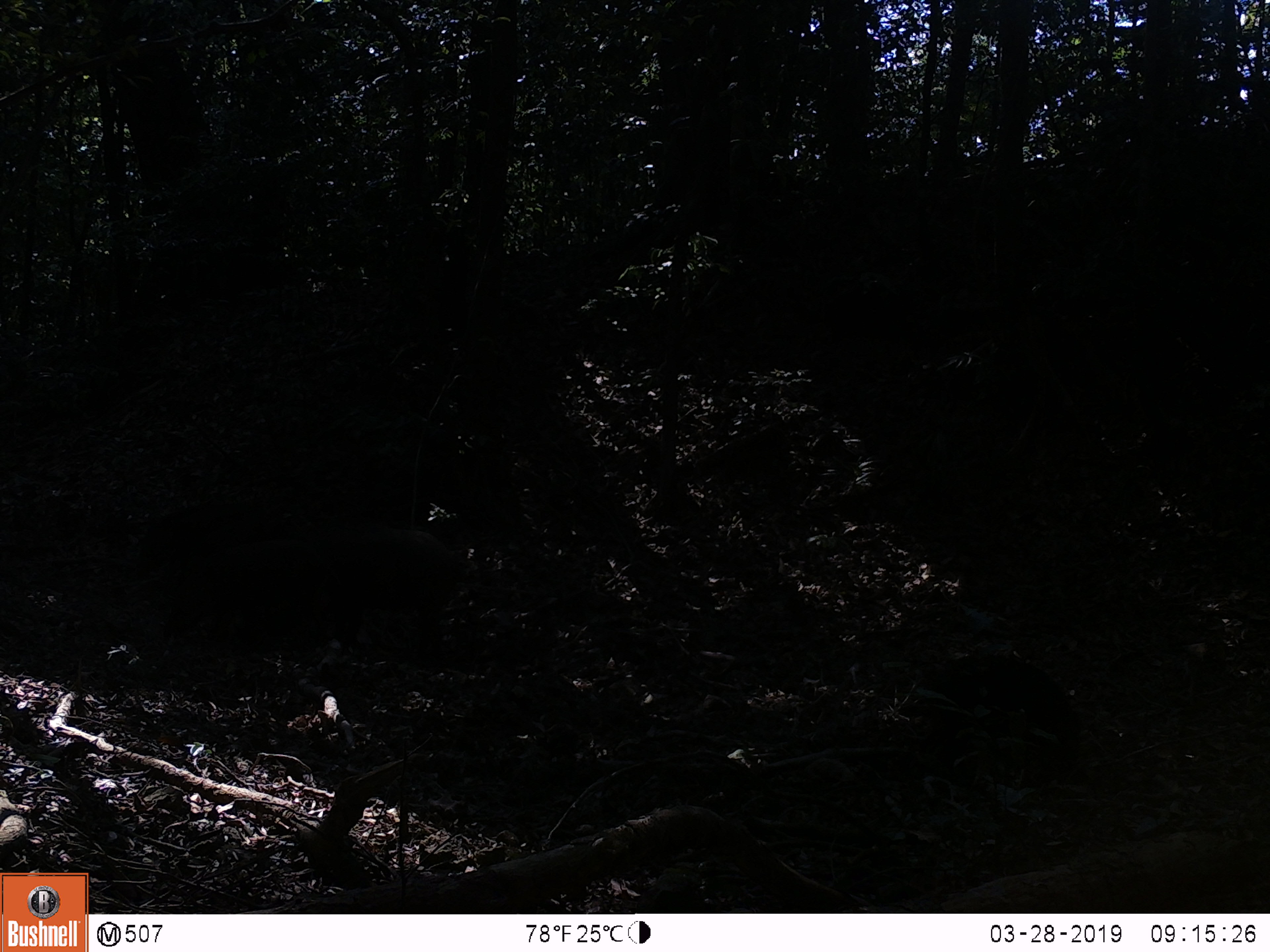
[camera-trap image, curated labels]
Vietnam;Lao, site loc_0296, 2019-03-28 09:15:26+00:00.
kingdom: Animalia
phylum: Chordata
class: Mammalia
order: Artiodactyla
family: Suidae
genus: Sus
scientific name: Sus scrofa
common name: eurasian wild pig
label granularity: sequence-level